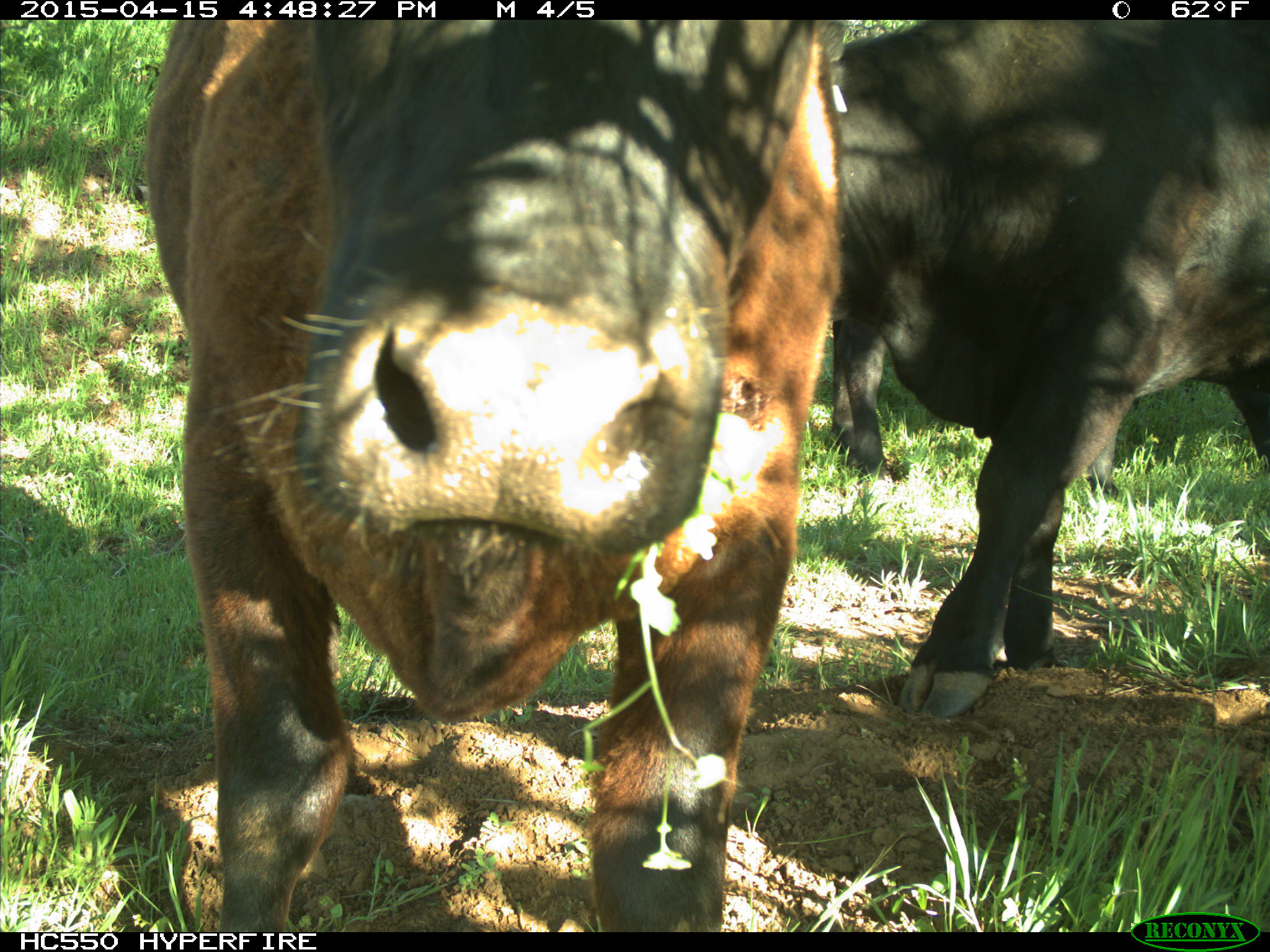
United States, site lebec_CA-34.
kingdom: Animalia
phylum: Chordata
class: Mammalia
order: Artiodactyla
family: Bovidae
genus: Bos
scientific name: Bos taurus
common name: domestic cow